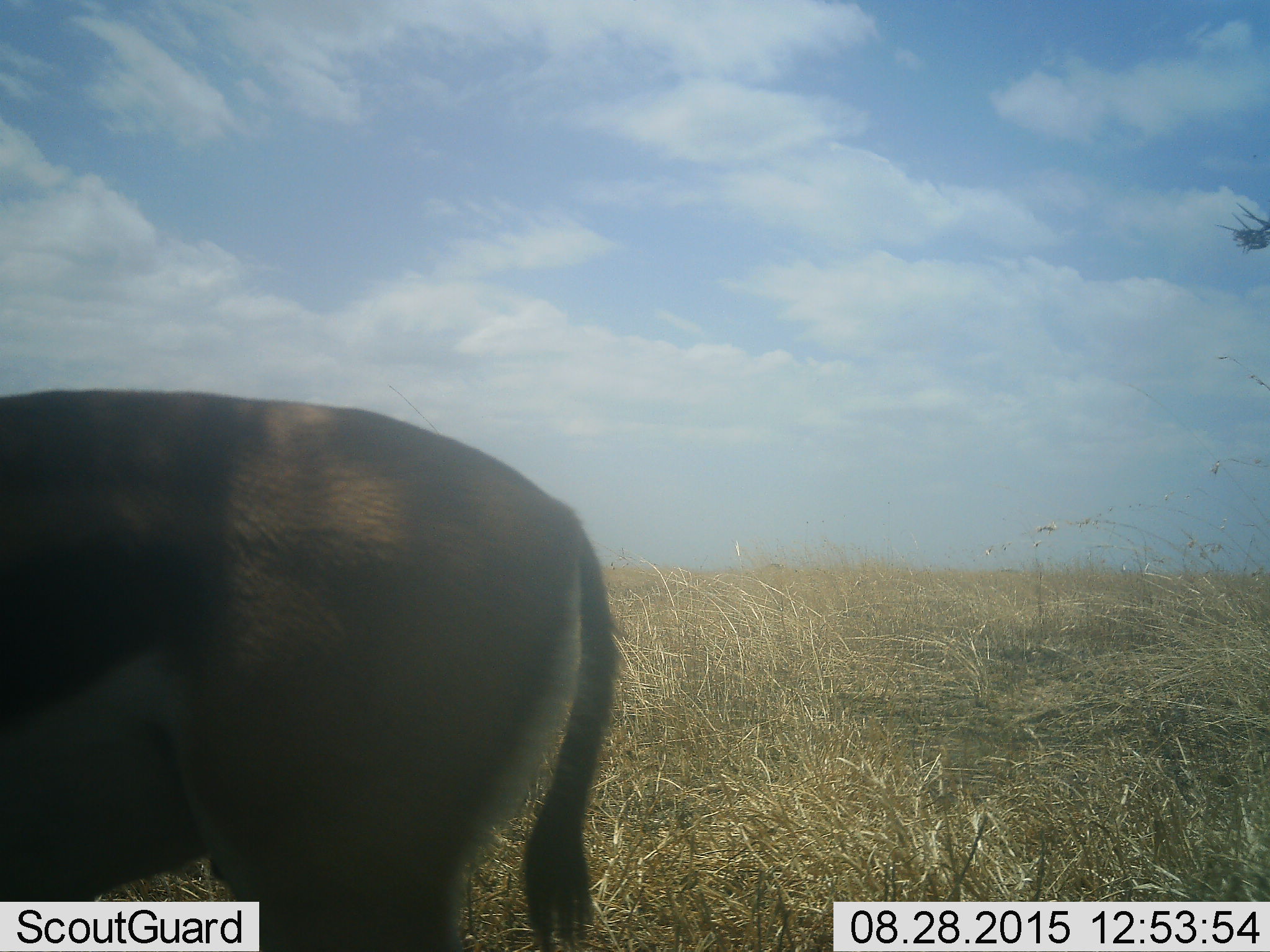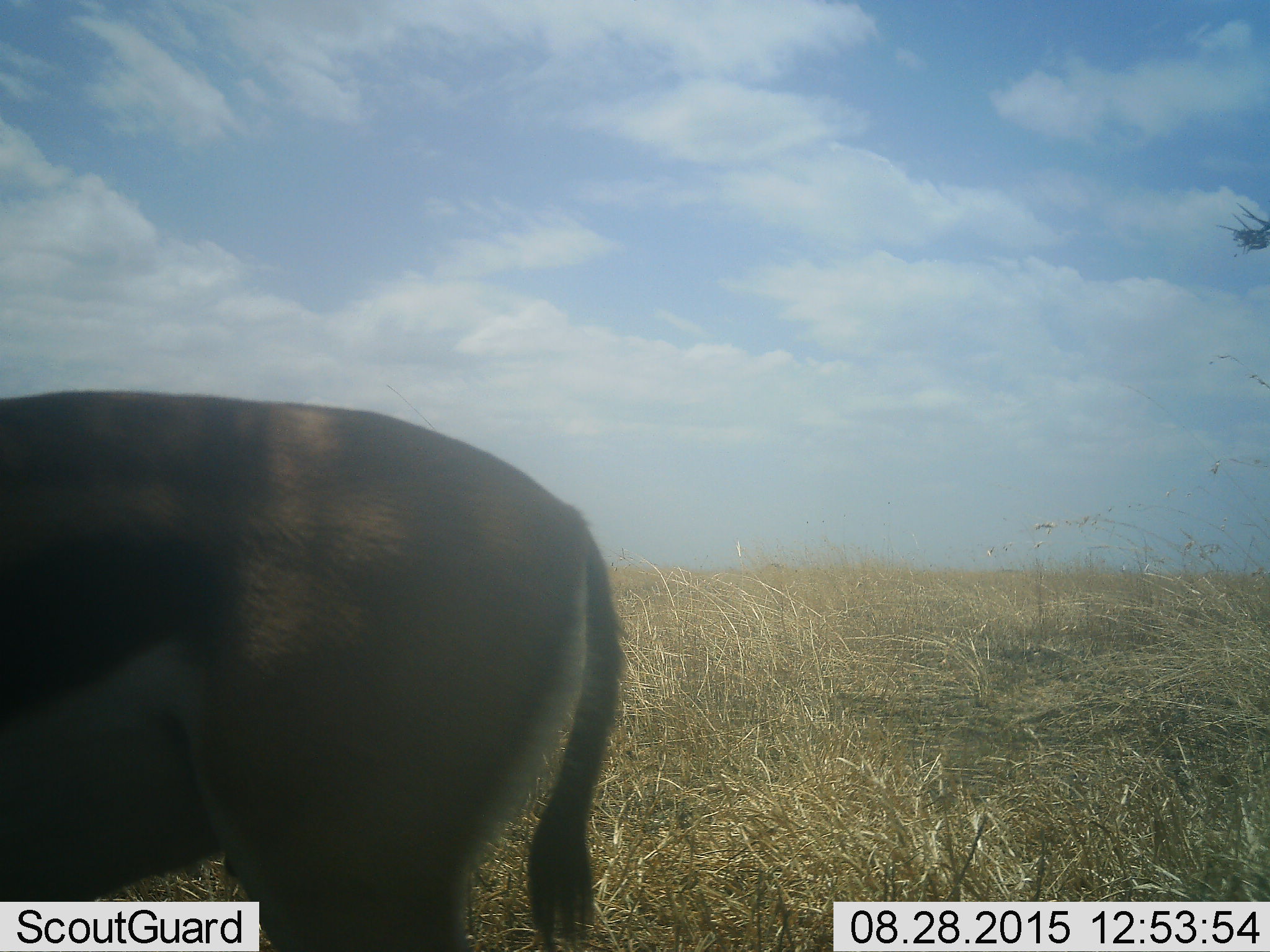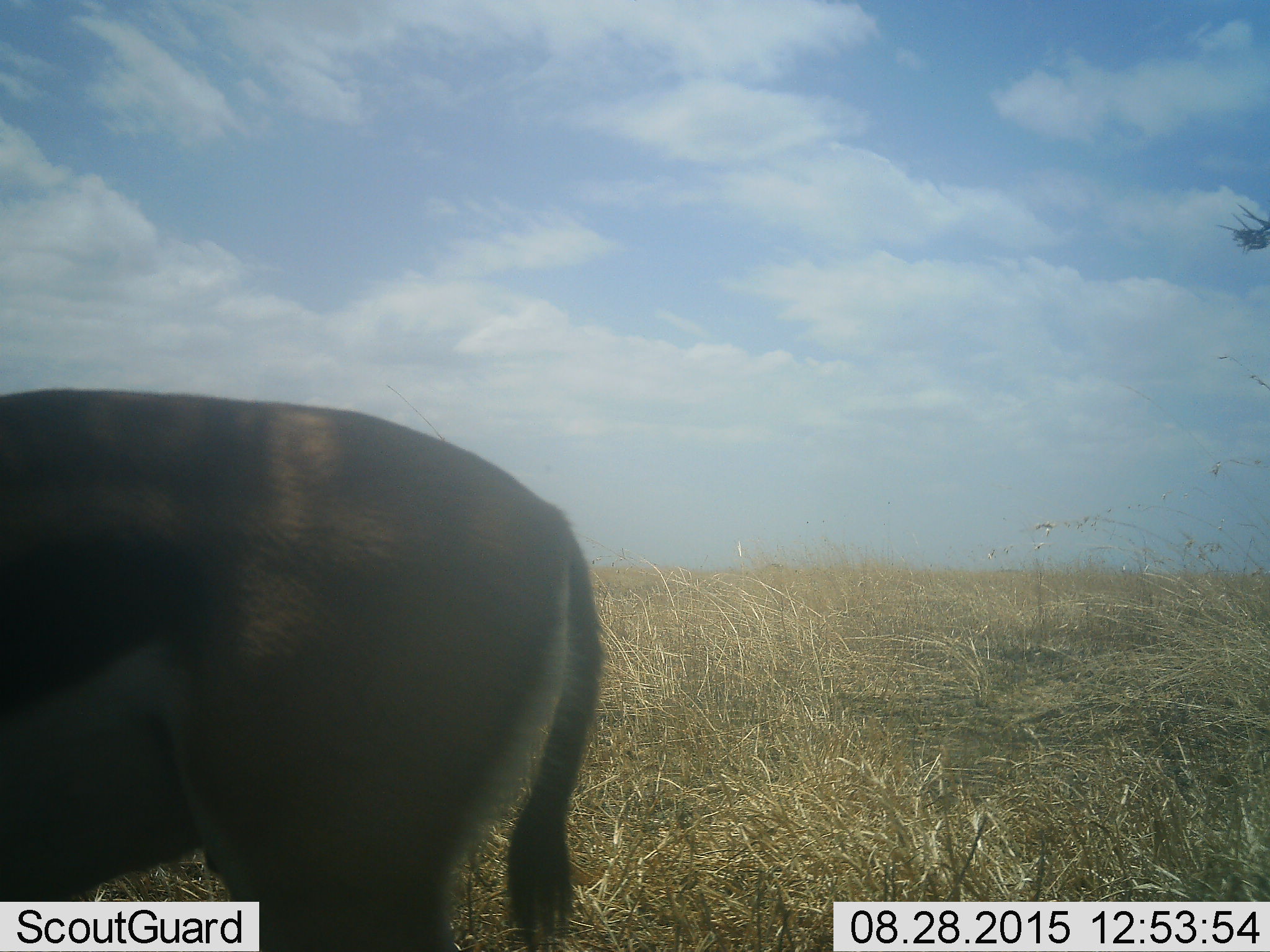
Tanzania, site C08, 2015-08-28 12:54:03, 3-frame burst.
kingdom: Animalia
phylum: Chordata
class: Mammalia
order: Artiodactyla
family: Bovidae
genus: Eudorcas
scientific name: Eudorcas thomsonii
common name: thomson's gazelle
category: gazellethomsons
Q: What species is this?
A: Gazellethomsons (thomson's gazelle) (Eudorcas thomsonii).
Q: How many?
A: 1.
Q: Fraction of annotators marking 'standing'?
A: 100%.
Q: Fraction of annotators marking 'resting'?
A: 0%.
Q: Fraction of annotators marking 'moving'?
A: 0%.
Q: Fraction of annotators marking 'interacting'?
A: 0%.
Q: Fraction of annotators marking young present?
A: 0%.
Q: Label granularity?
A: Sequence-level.